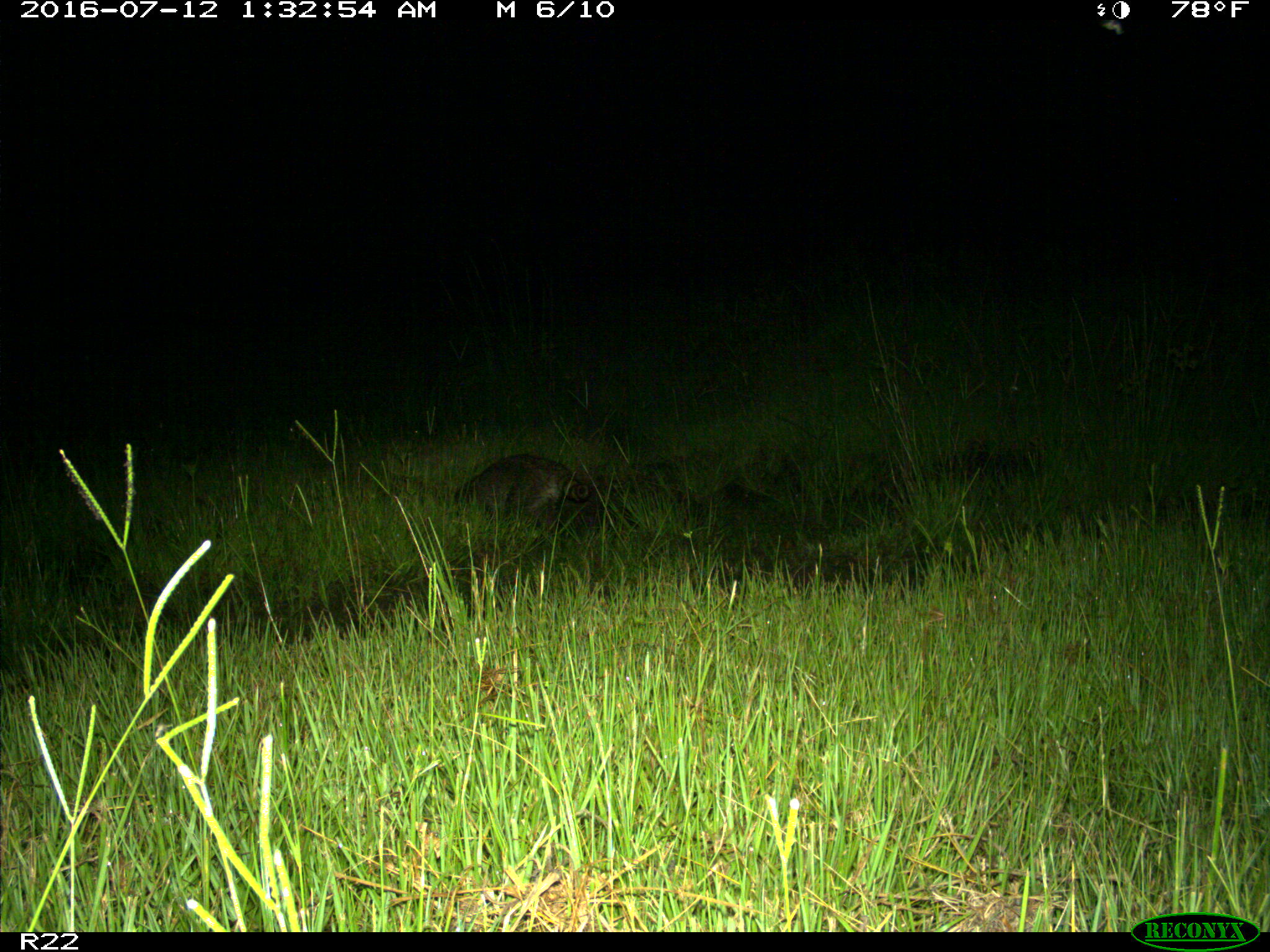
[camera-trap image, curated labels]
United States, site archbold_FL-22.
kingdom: Animalia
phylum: Chordata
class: Mammalia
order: Carnivora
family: Procyonidae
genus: Procyon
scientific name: Procyon lotor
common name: common raccoon